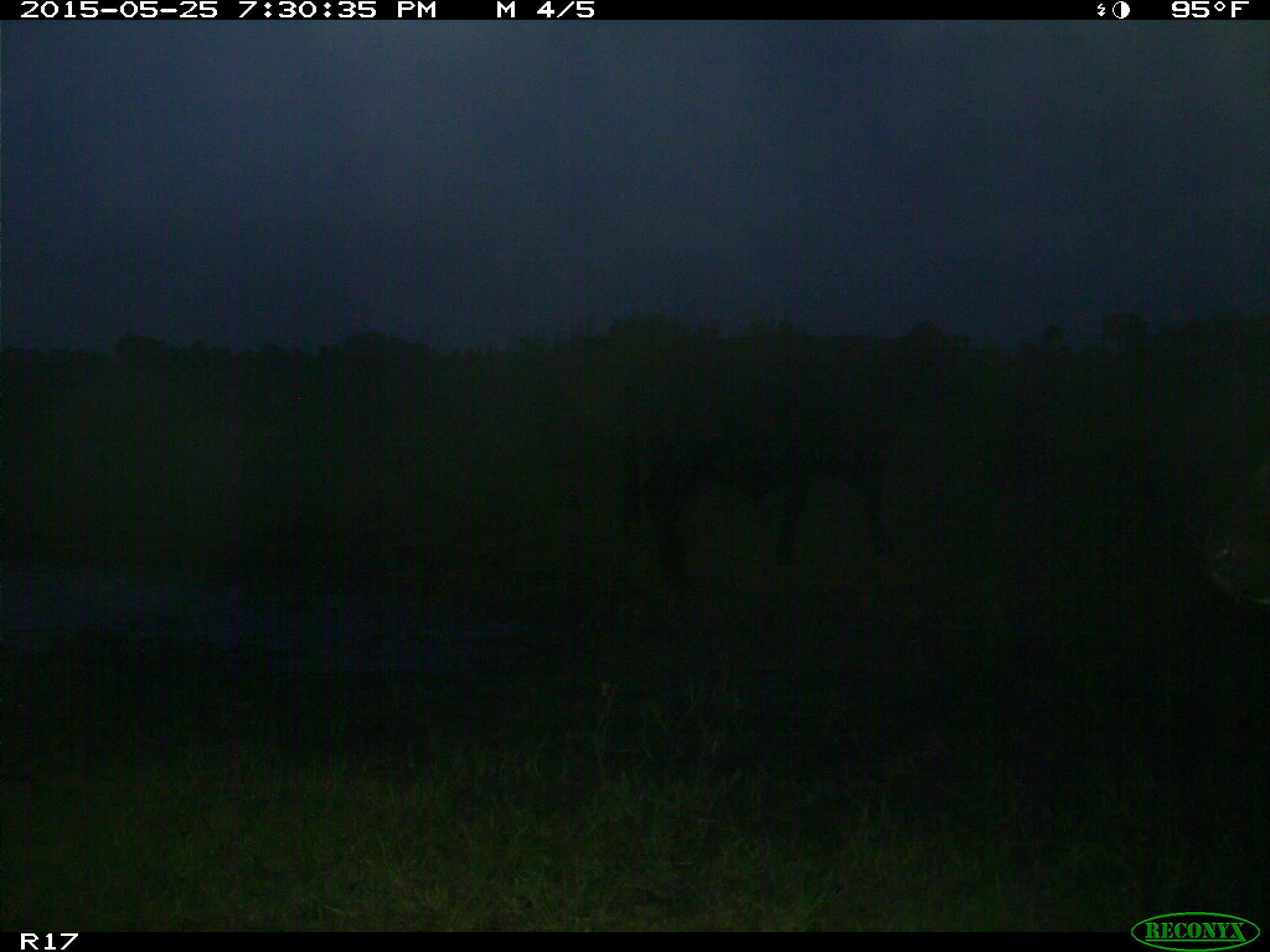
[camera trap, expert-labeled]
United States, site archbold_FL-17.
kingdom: Animalia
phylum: Chordata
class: Mammalia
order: Artiodactyla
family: Bovidae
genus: Bos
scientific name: Bos taurus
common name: domestic cow